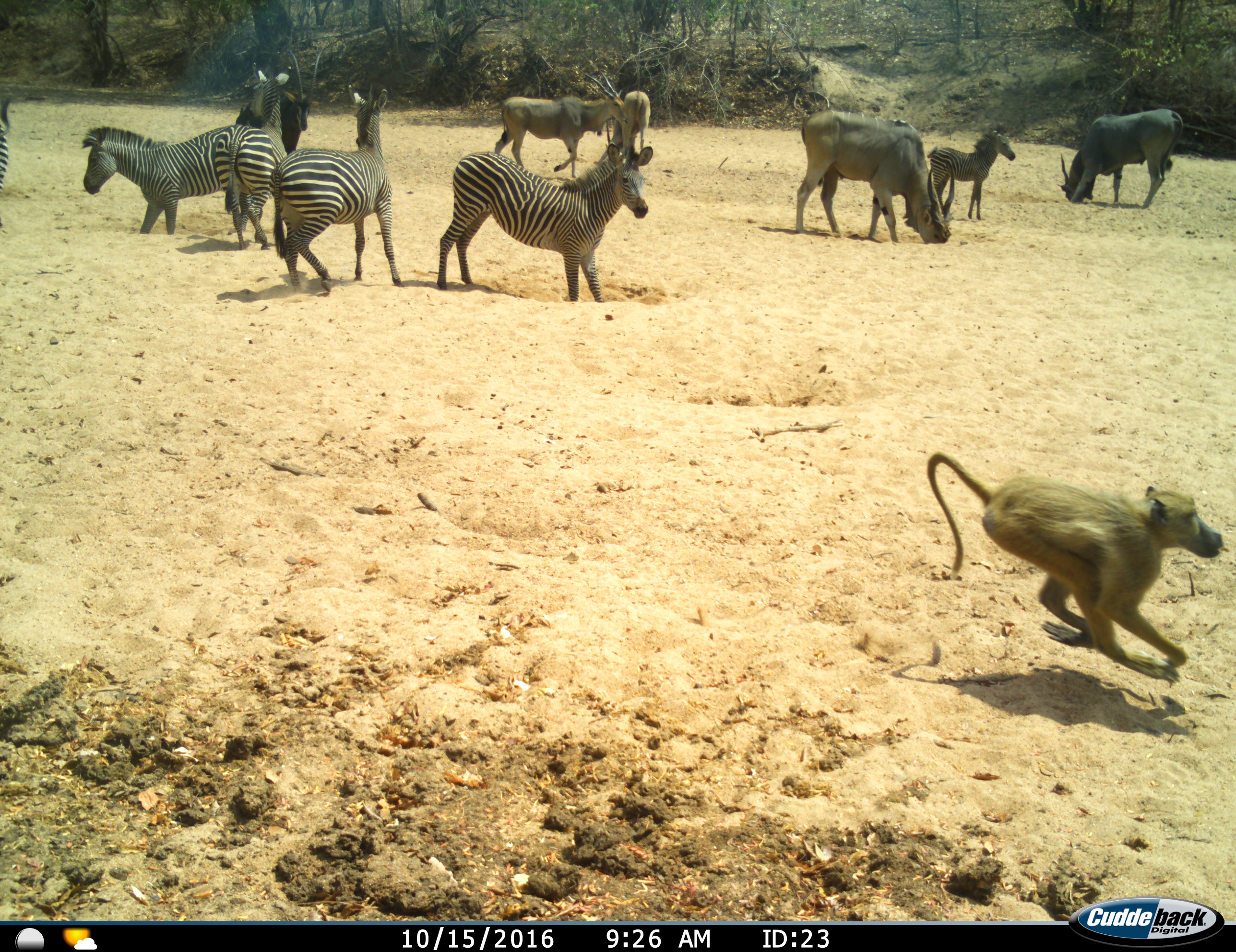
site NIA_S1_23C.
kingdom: Animalia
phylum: Chordata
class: Mammalia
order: Primates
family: Cercopithecidae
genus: Papio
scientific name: Papio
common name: baboon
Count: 1.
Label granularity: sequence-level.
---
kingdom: Animalia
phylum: Chordata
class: Mammalia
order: Artiodactyla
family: Bovidae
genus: Tragelaphus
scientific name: Tragelaphus oryx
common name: eland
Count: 4.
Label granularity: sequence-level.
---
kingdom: Animalia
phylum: Chordata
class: Mammalia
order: Artiodactyla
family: Bovidae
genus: Hippotragus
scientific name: Hippotragus niger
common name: sable antelope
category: sable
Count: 1.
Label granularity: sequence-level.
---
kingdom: Animalia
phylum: Chordata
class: Mammalia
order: Perissodactyla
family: Equidae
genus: Equus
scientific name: Equus quagga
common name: plains zebra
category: zebraplains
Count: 6.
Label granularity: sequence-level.